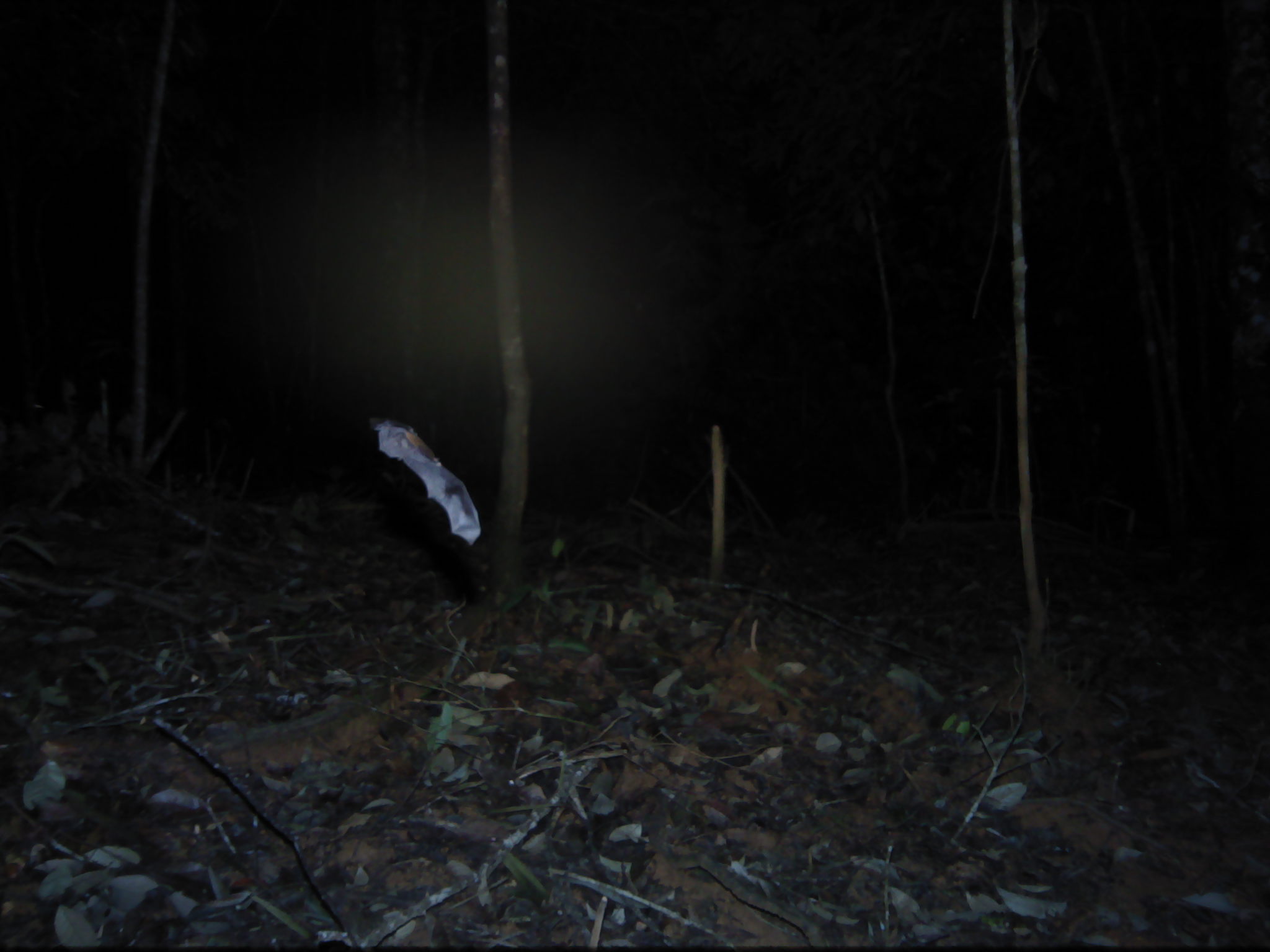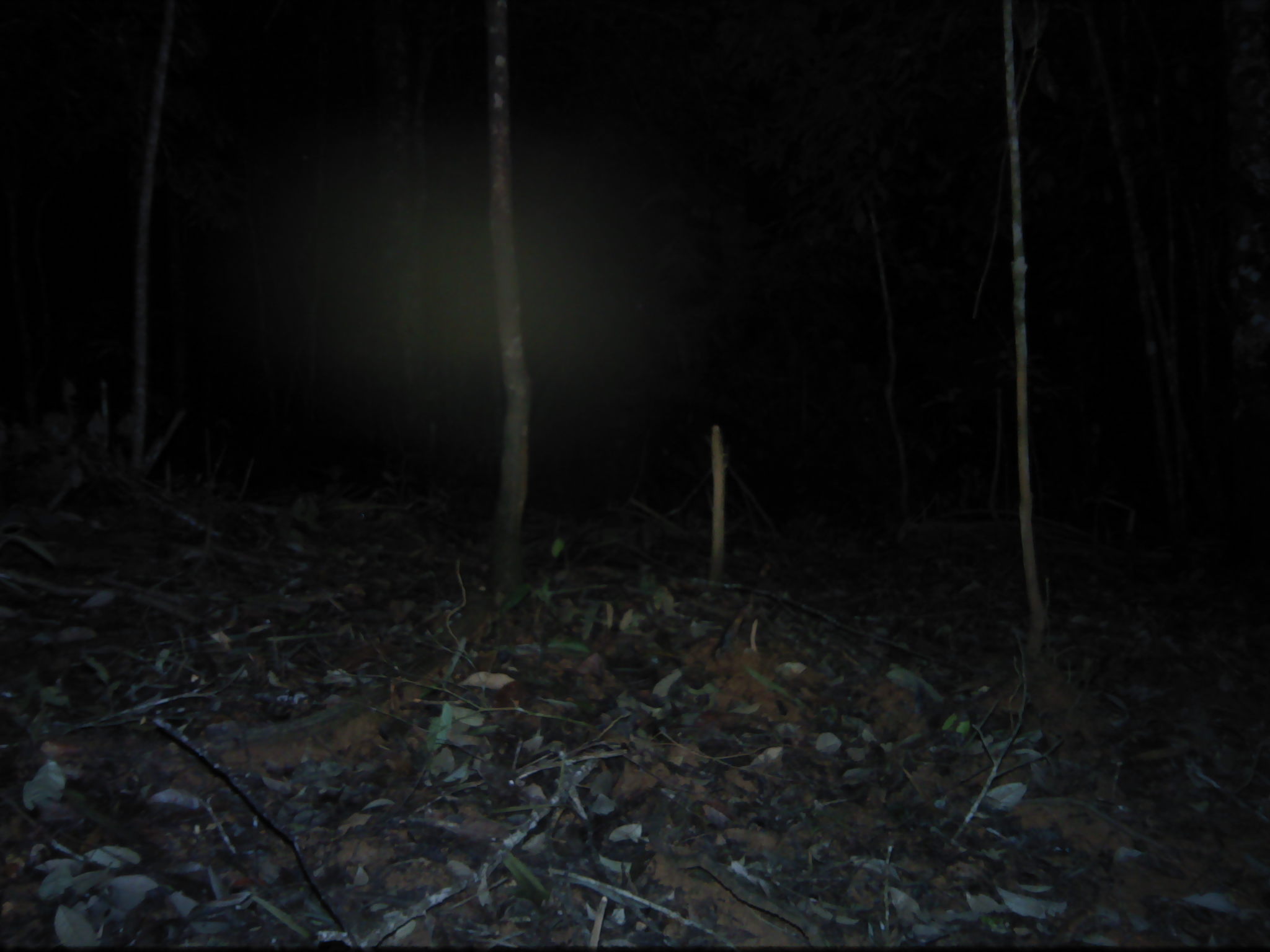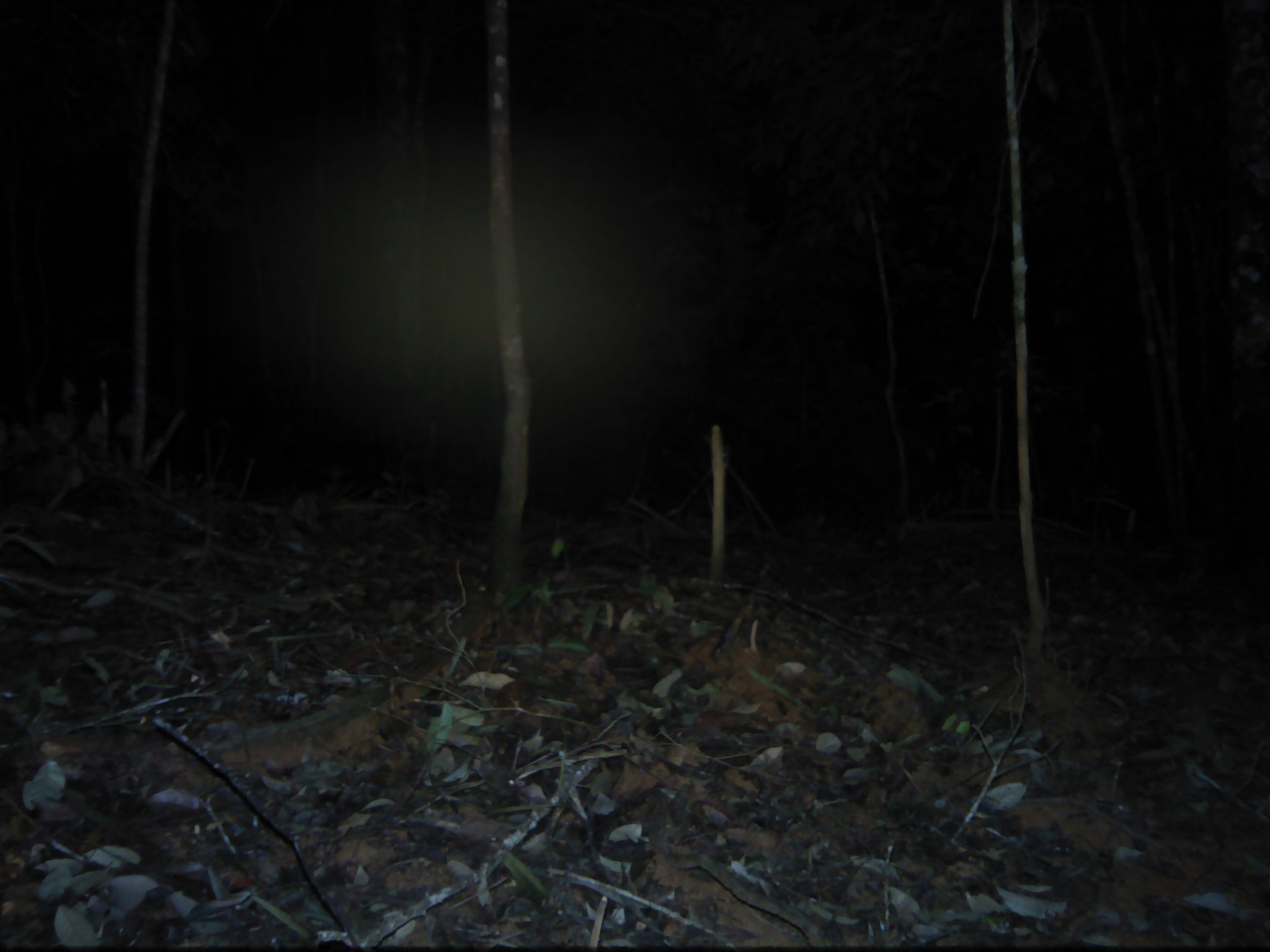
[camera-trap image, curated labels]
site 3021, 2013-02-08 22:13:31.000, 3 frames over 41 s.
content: unidentified animal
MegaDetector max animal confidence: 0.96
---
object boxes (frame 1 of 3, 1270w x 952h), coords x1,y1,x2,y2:
unknown: 365,407,485,546